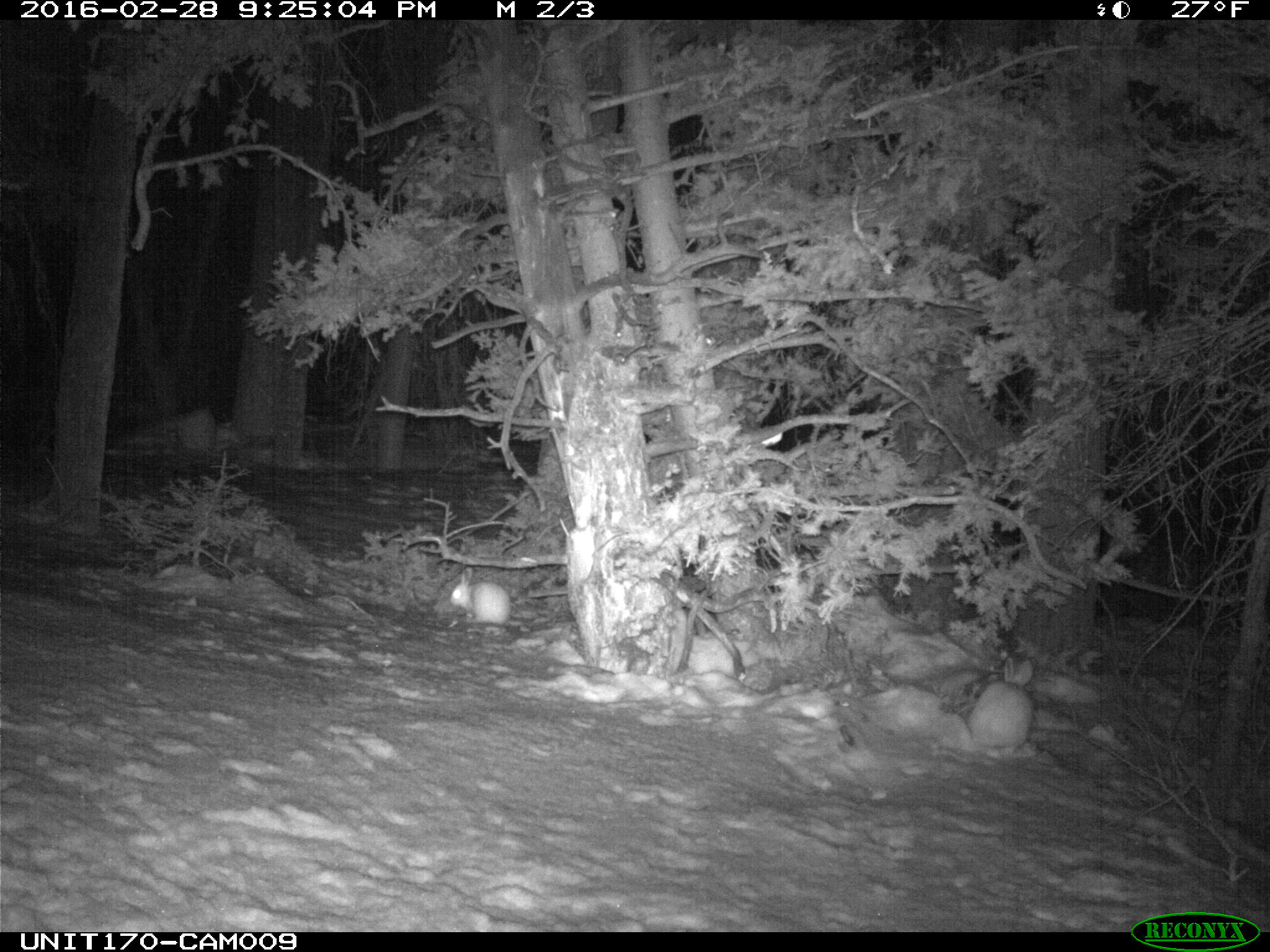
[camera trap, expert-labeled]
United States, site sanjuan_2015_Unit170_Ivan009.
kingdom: Animalia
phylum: Chordata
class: Mammalia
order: Lagomorpha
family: Leporidae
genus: Lepus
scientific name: Lepus americanus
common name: snowshoe hare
Lepus americanus (snowshoe hare).